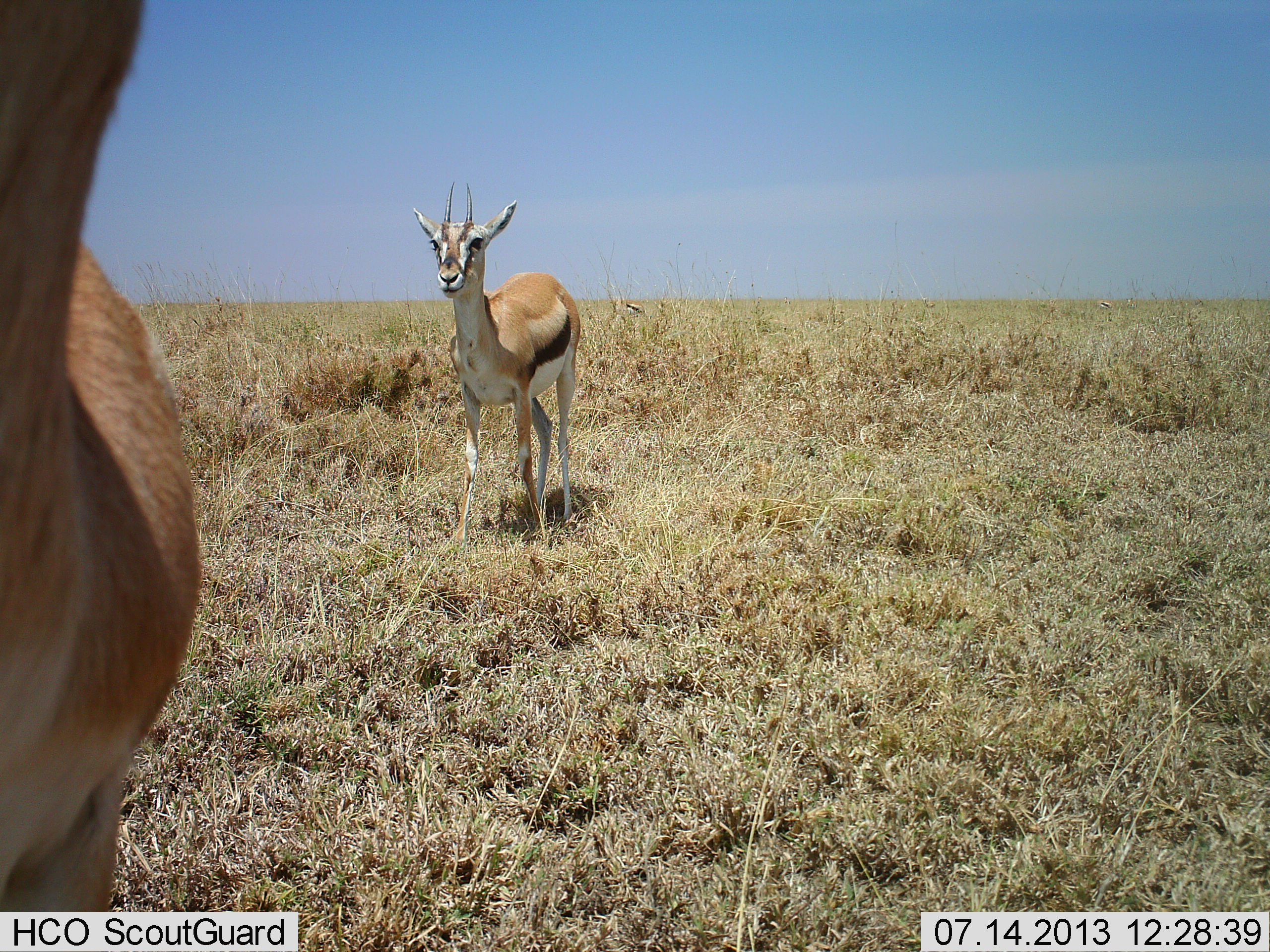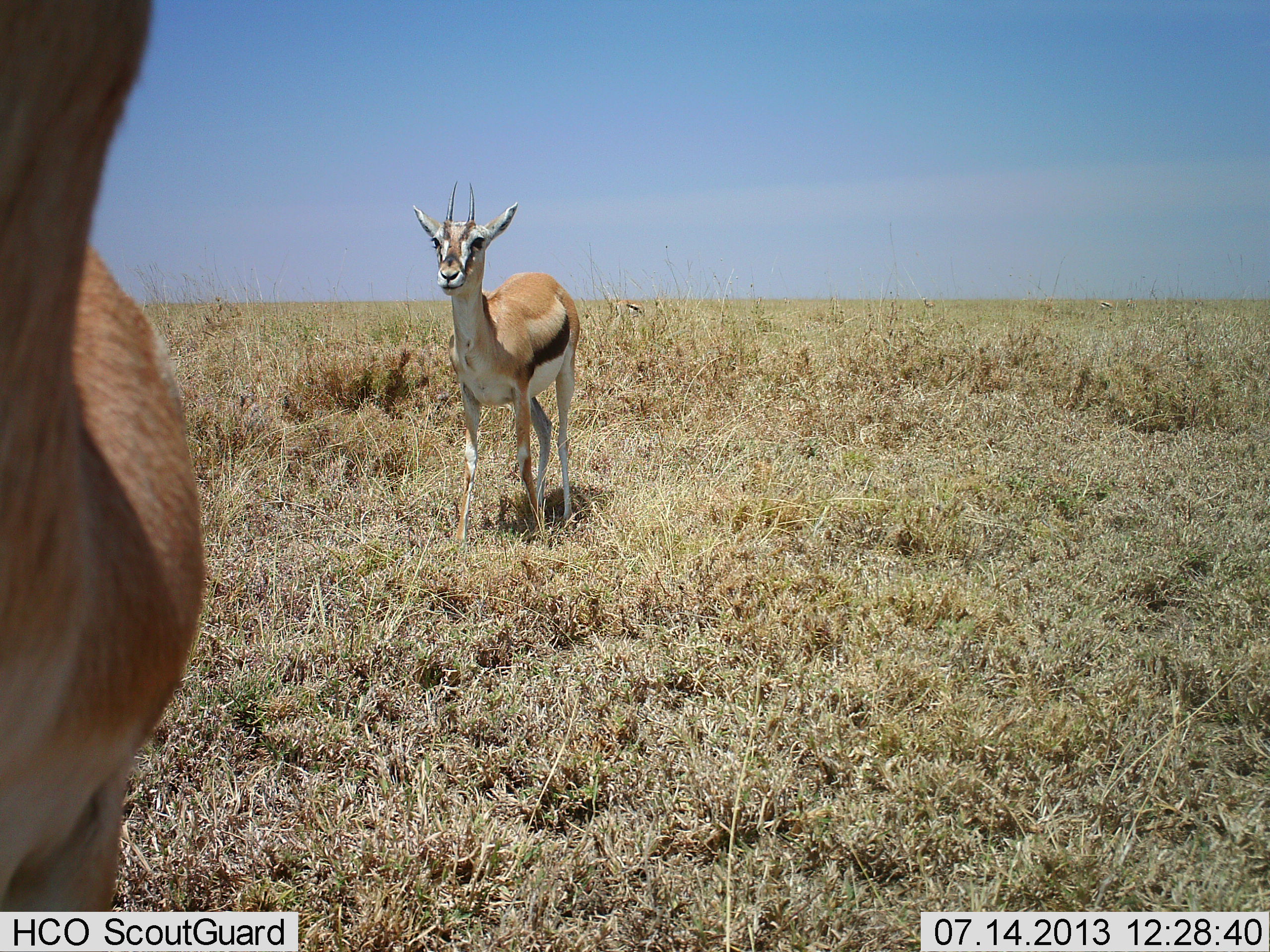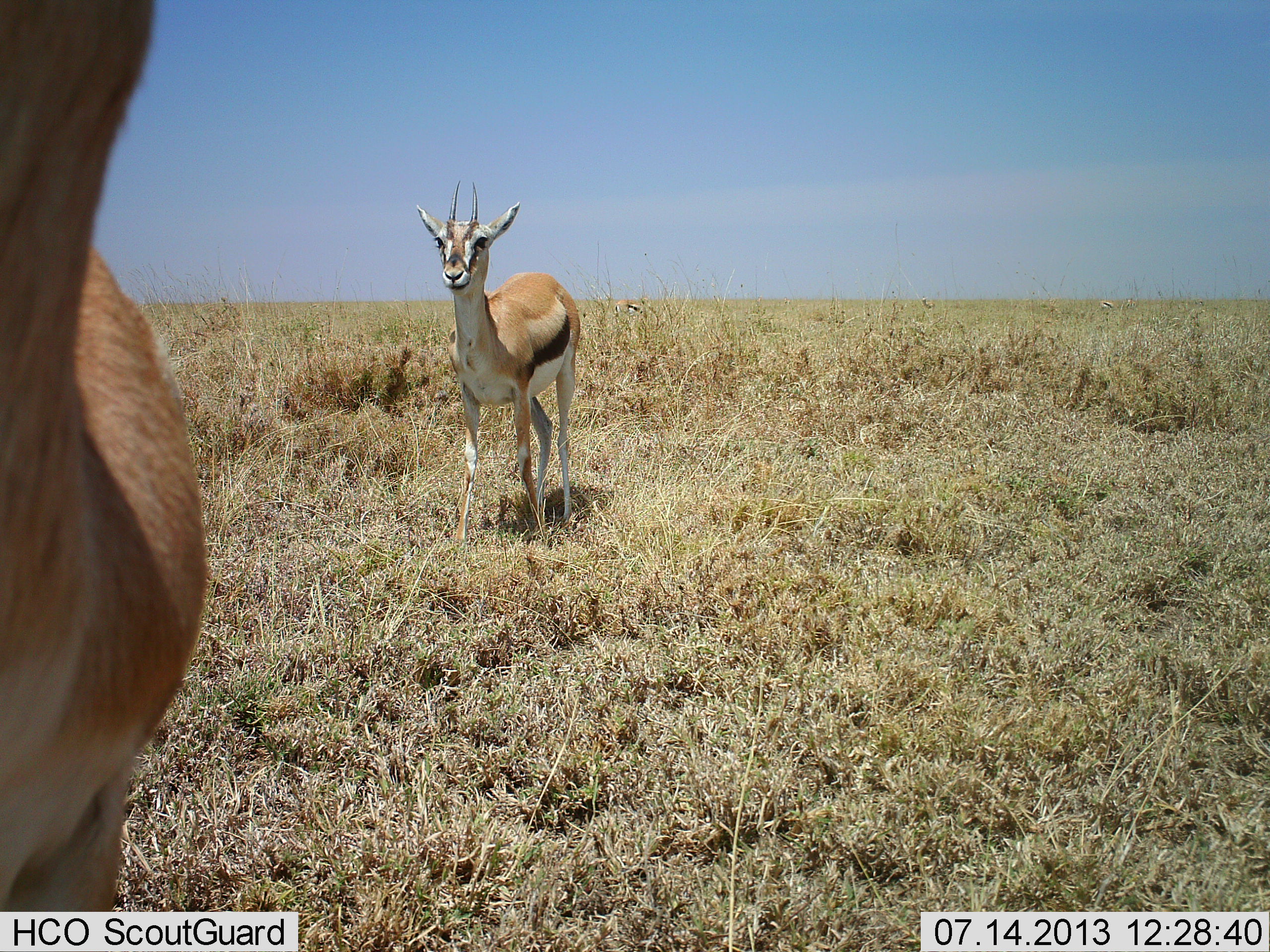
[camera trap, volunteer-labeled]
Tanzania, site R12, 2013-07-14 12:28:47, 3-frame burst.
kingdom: Animalia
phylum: Chordata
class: Mammalia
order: Artiodactyla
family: Bovidae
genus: Eudorcas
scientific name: Eudorcas thomsonii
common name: thomson's gazelle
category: gazellethomsons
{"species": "gazellethomsons (thomson's gazelle) (Eudorcas thomsonii)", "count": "2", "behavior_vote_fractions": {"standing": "90%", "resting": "10%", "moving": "0%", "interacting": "0%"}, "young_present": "0%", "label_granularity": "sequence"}